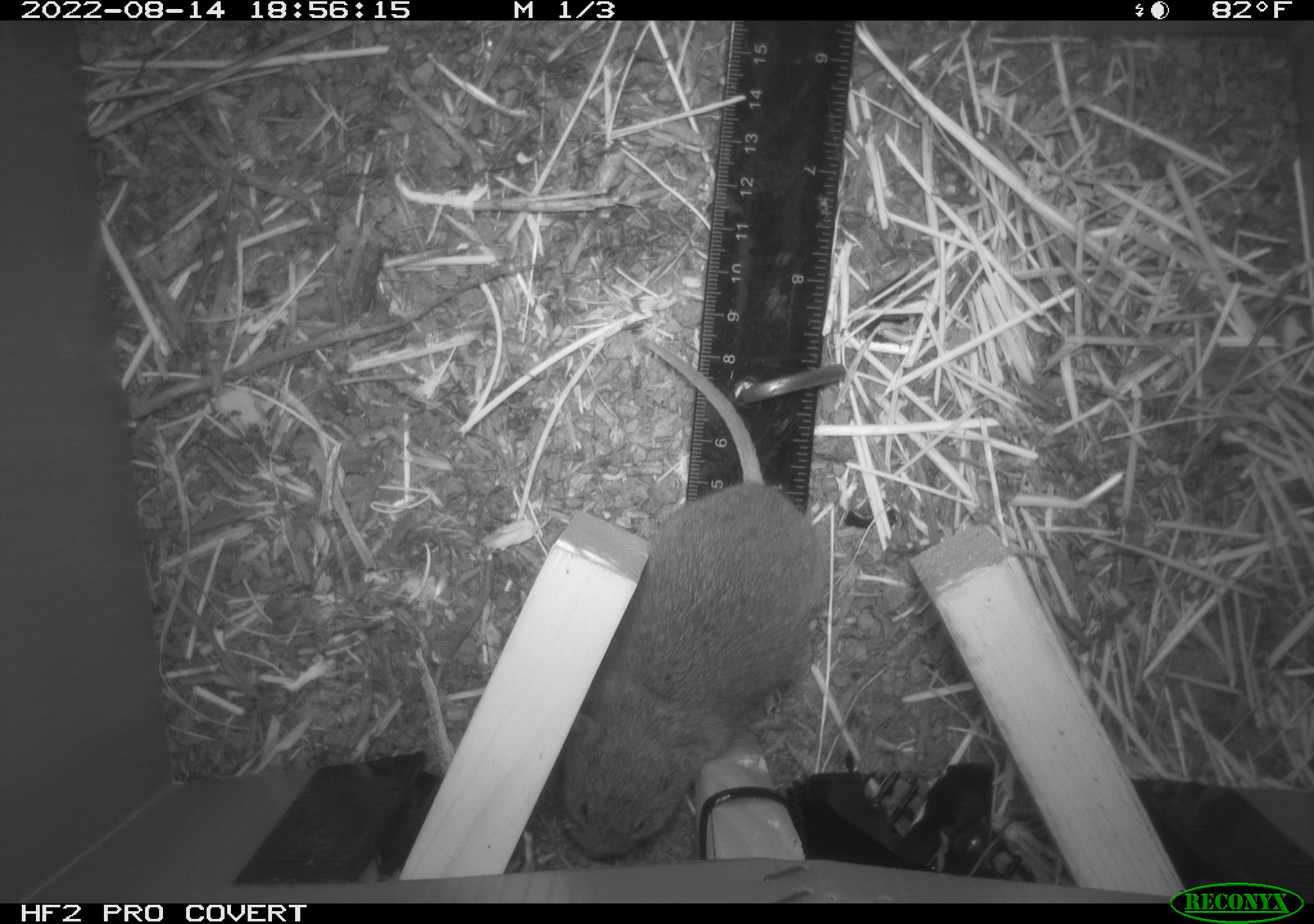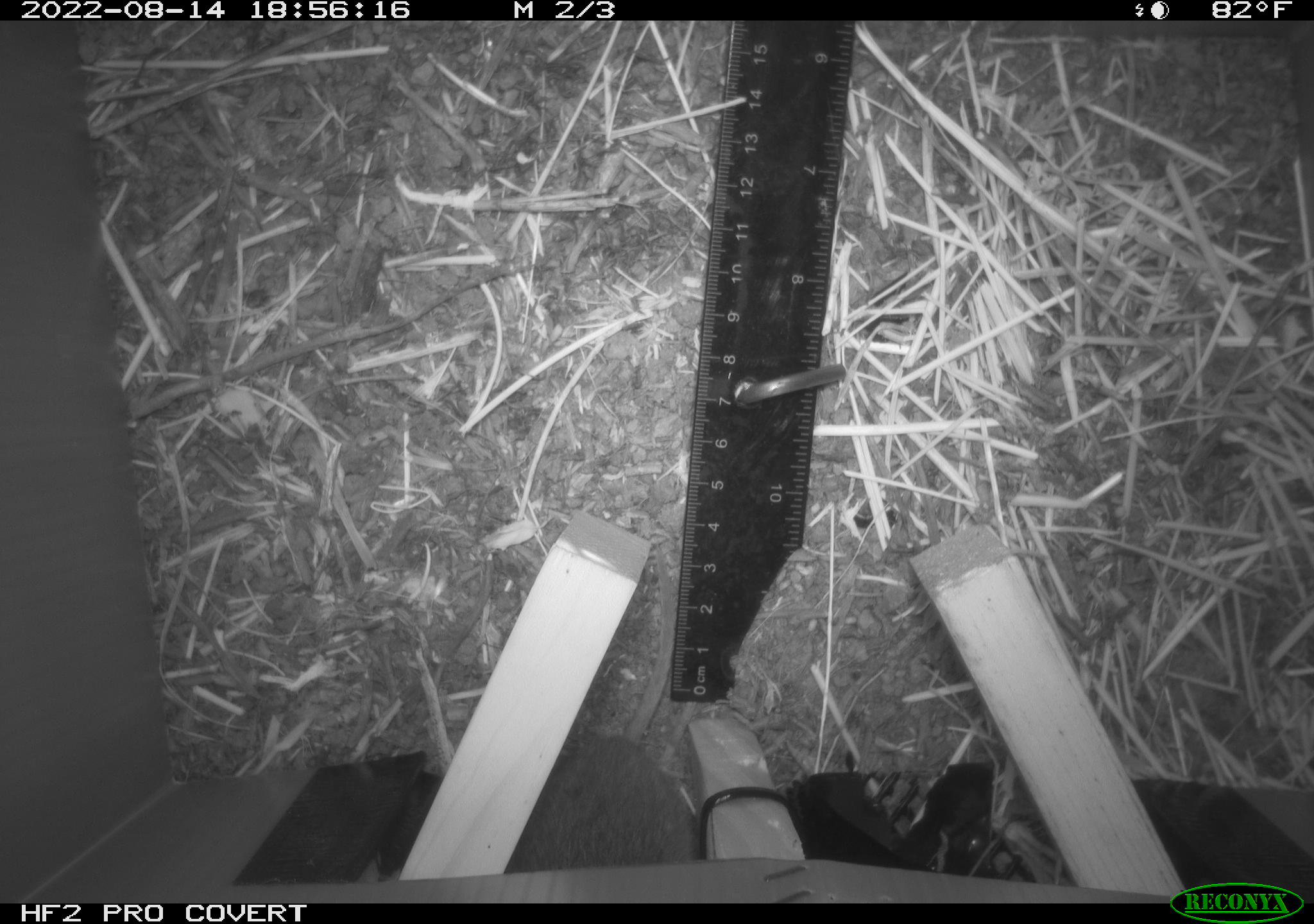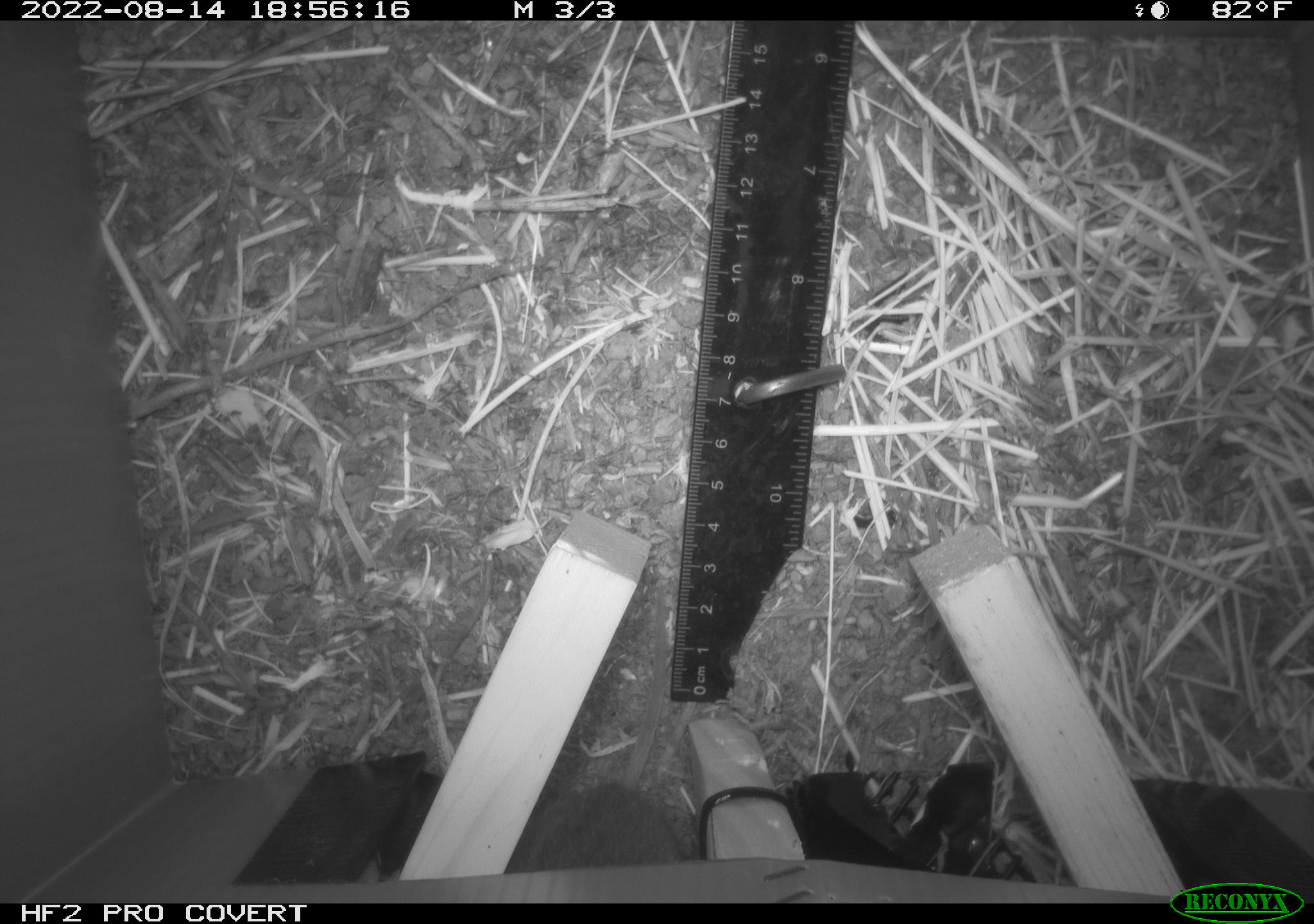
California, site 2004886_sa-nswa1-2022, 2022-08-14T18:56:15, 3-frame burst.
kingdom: Animalia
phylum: Chordata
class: Mammalia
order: Rodentia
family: Cricetidae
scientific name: Cricetidae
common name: hamsters, voles, lemmings, and allies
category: cricetidae family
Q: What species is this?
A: Cricetidae family (hamsters, voles, lemmings, and allies) (Cricetidae).